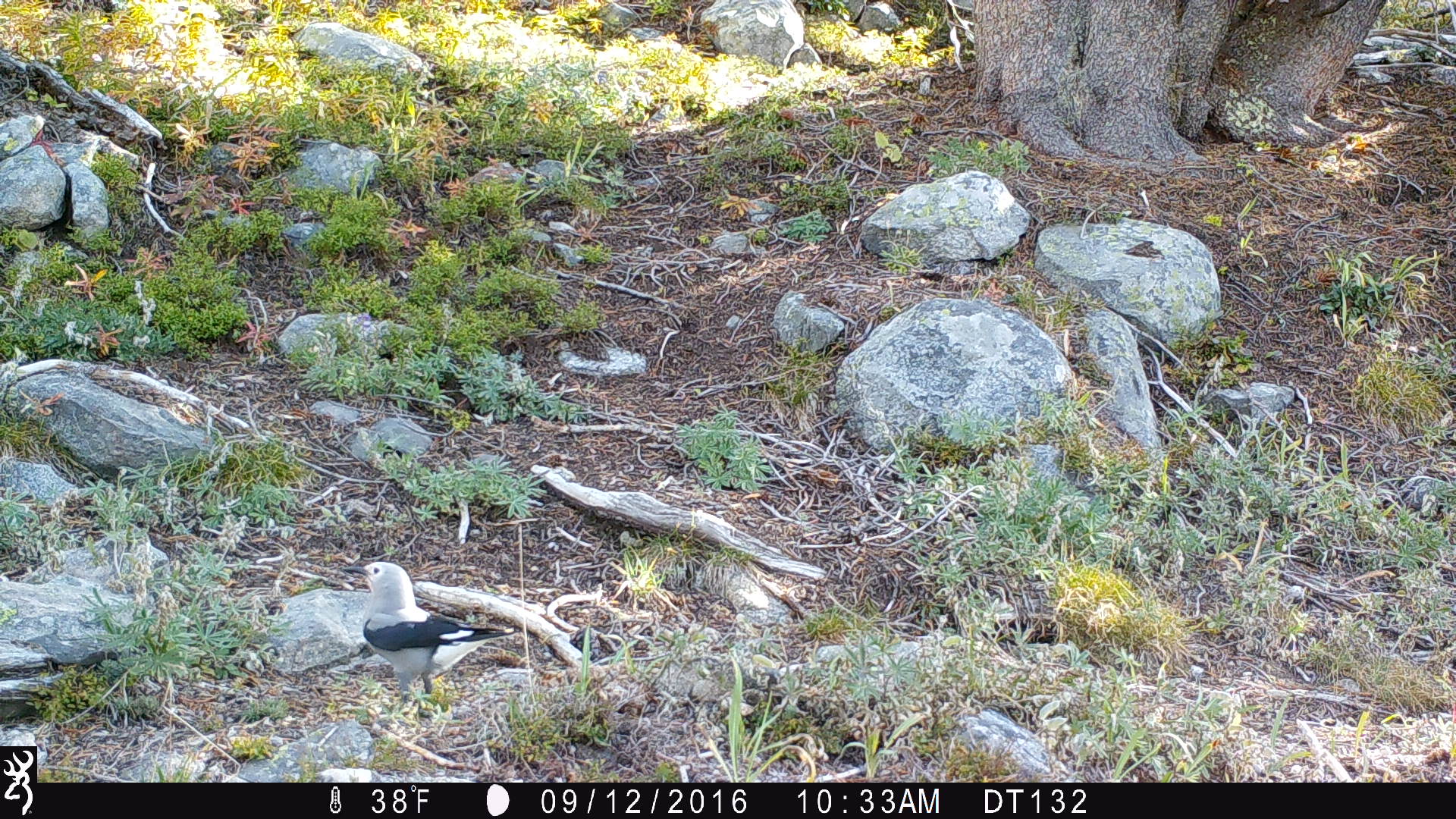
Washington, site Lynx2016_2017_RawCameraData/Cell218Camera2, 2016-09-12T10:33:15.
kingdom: Animalia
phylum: Chordata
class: Aves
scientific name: Aves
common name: birds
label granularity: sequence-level